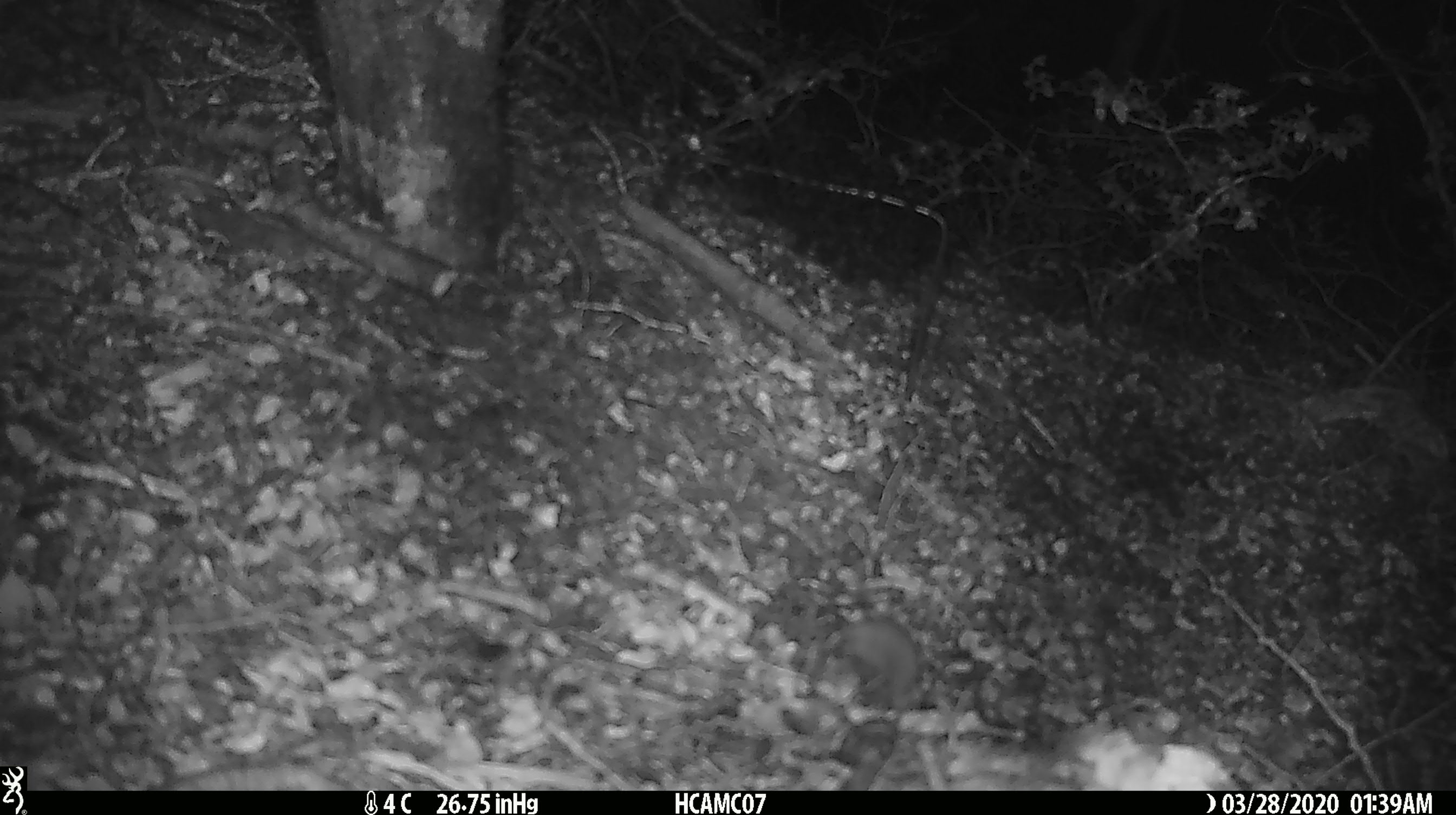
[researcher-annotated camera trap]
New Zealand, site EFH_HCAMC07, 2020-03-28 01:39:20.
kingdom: Animalia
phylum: Chordata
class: Mammalia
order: Rodentia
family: Muridae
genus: Mus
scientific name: Mus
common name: mouse